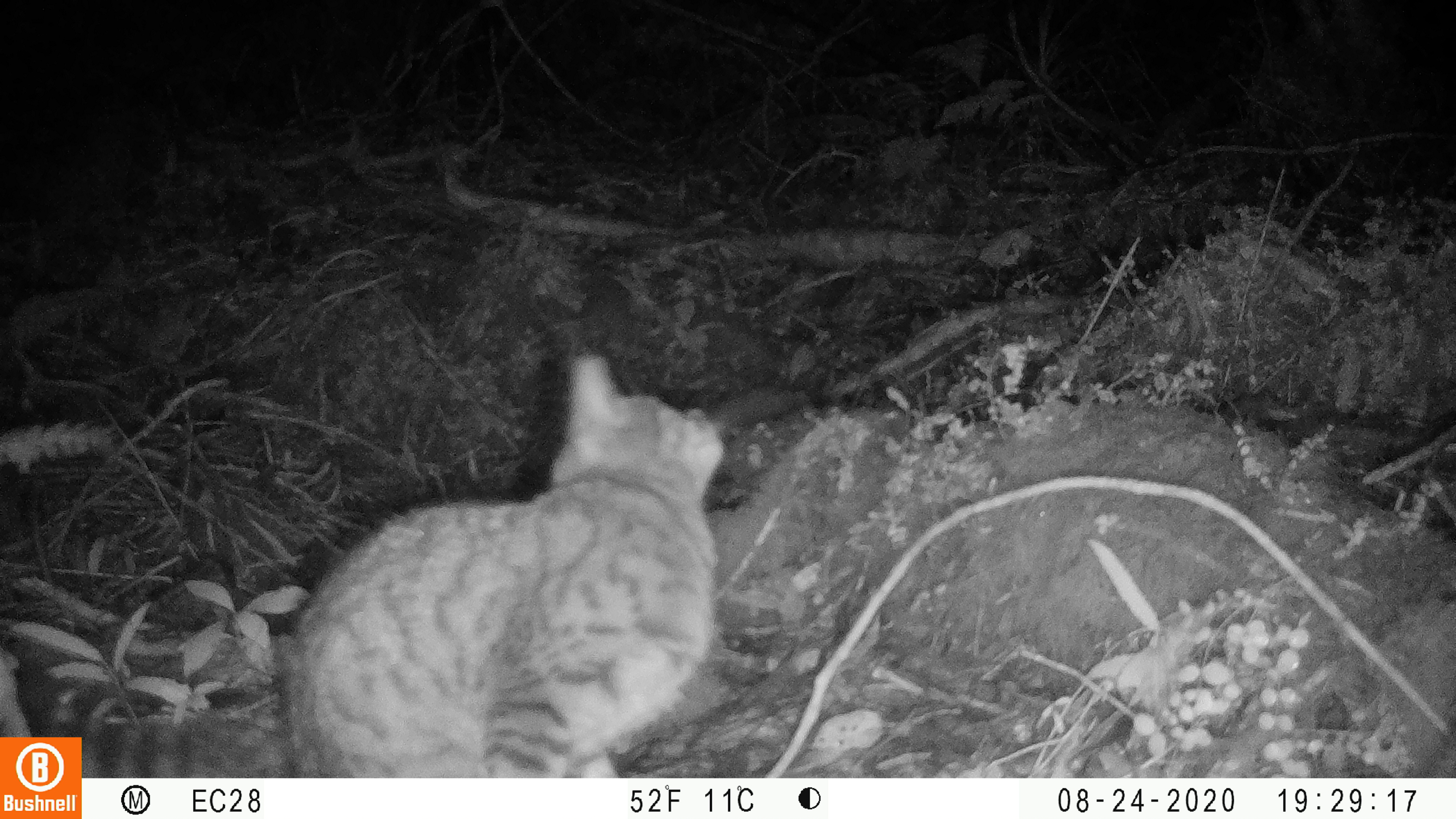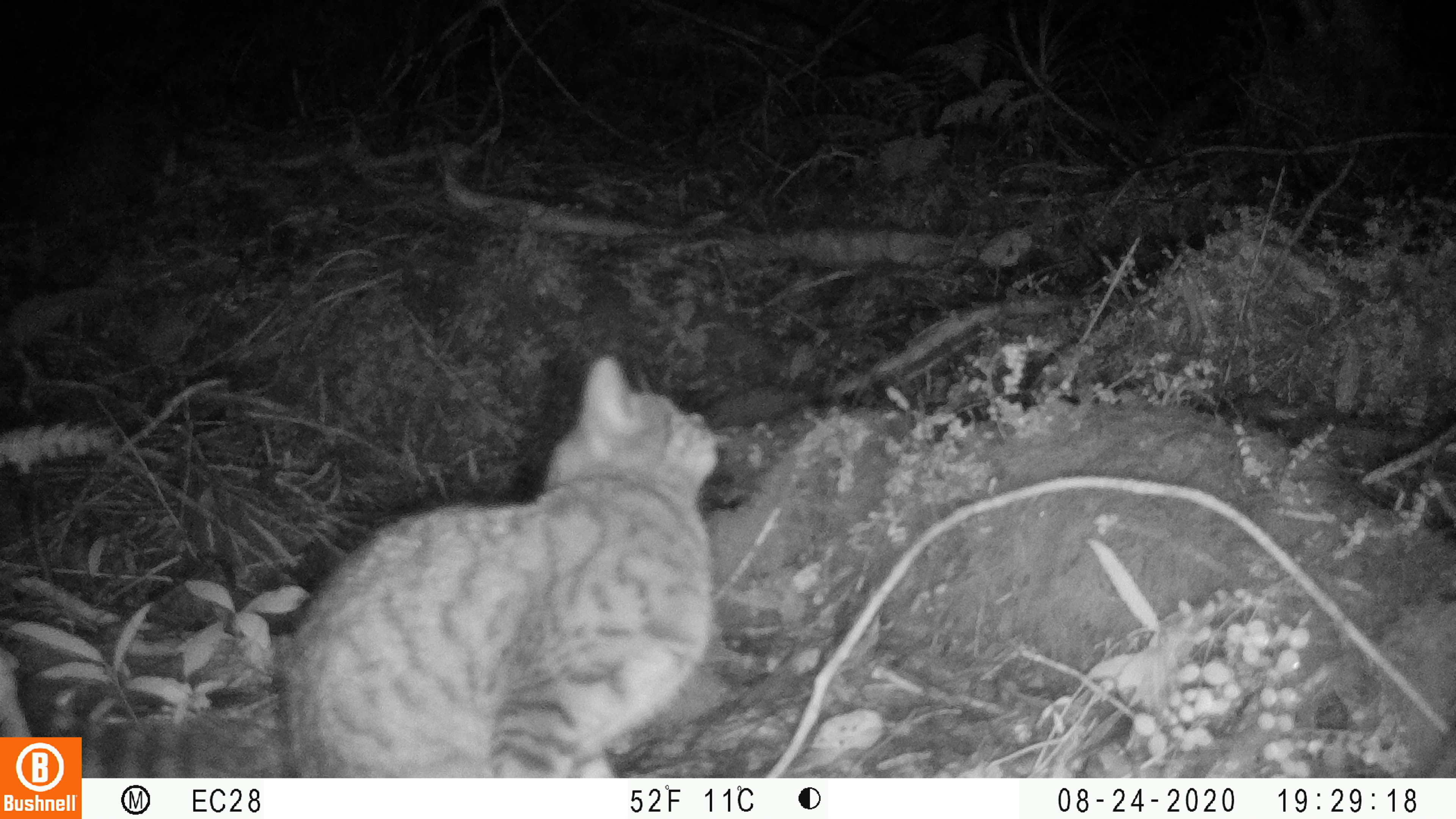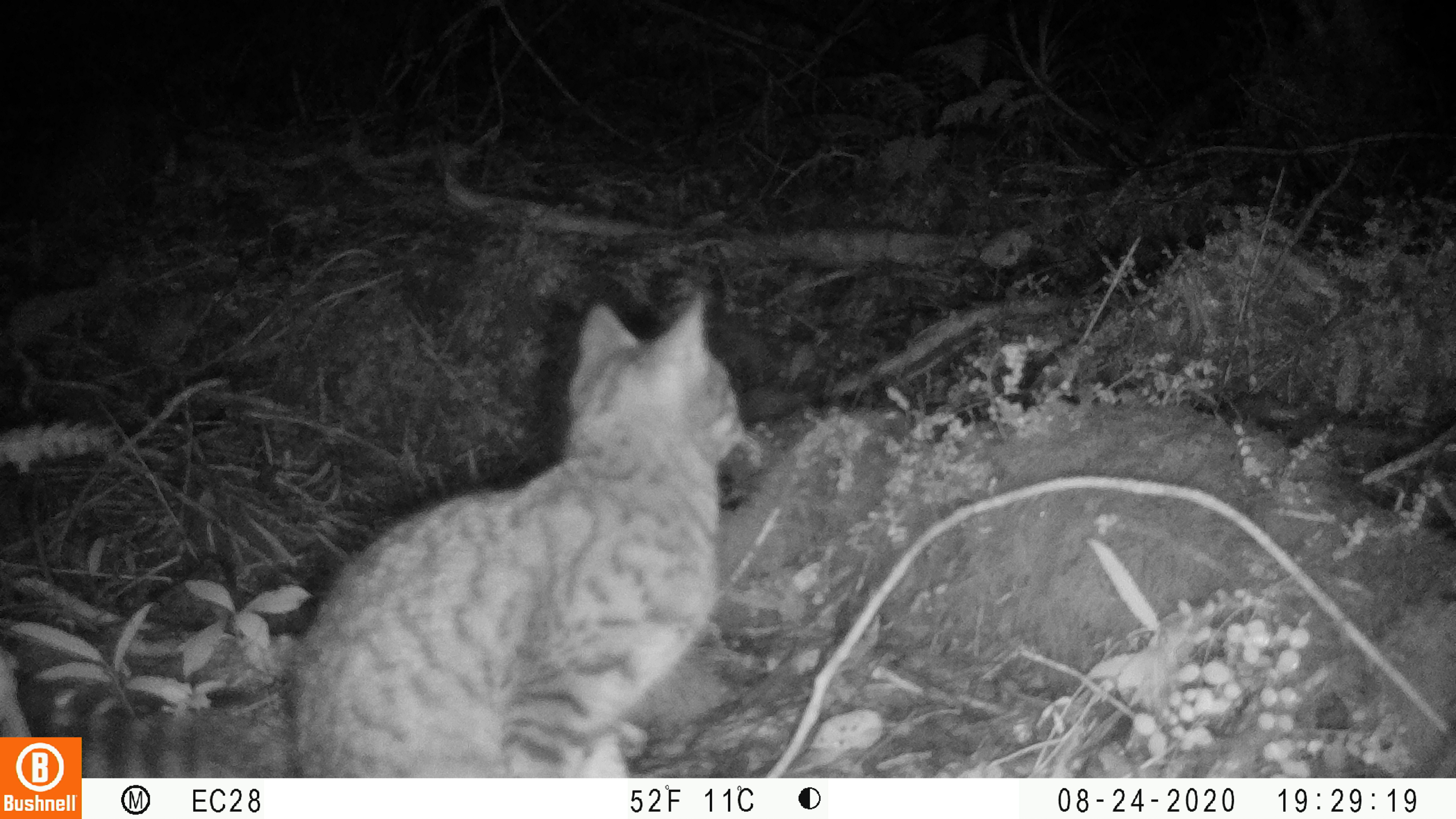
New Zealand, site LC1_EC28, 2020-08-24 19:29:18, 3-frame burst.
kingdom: Animalia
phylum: Chordata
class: Mammalia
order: Carnivora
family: Felidae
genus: Felis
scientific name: Felis catus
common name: domestic cat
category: cat